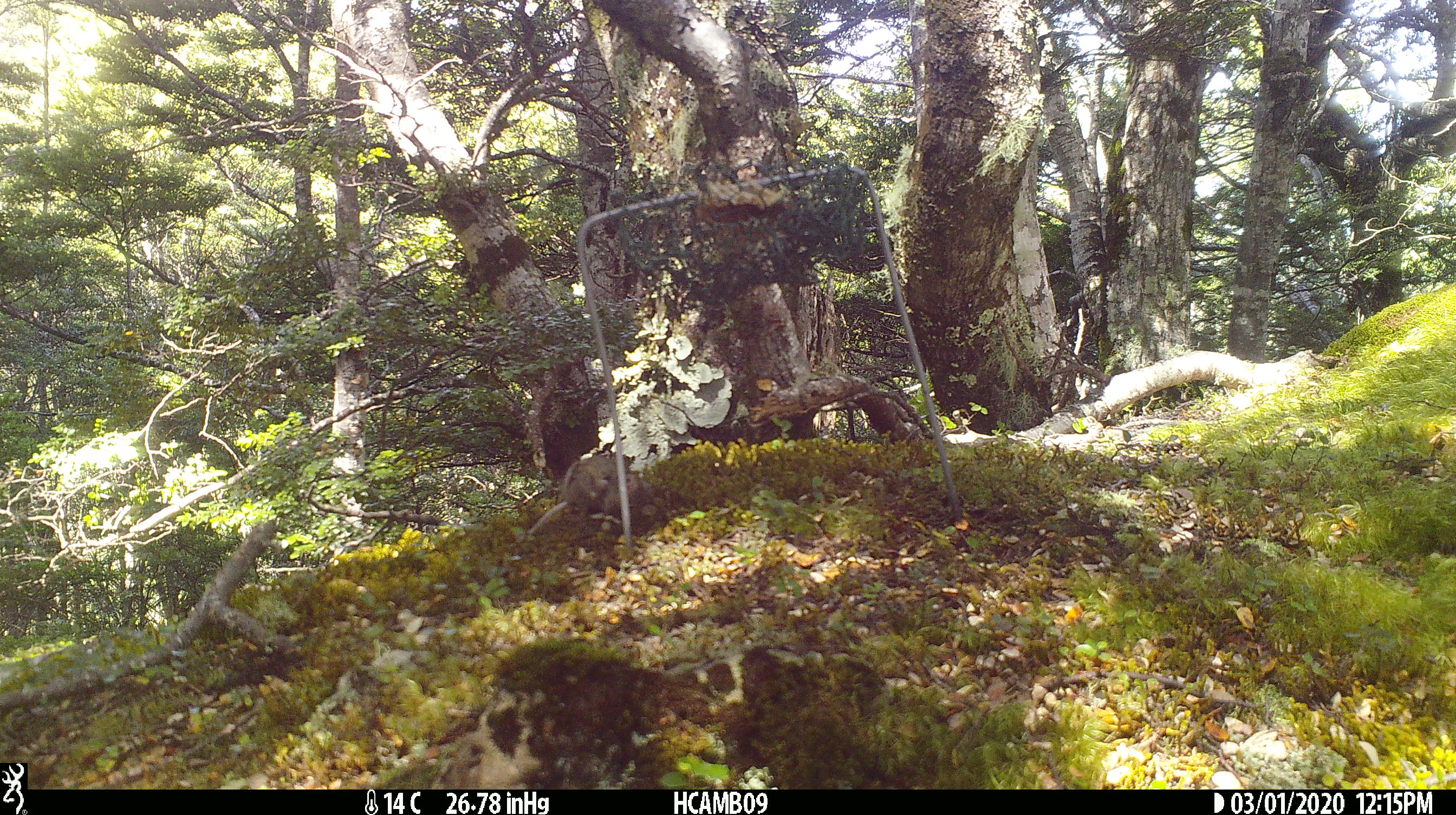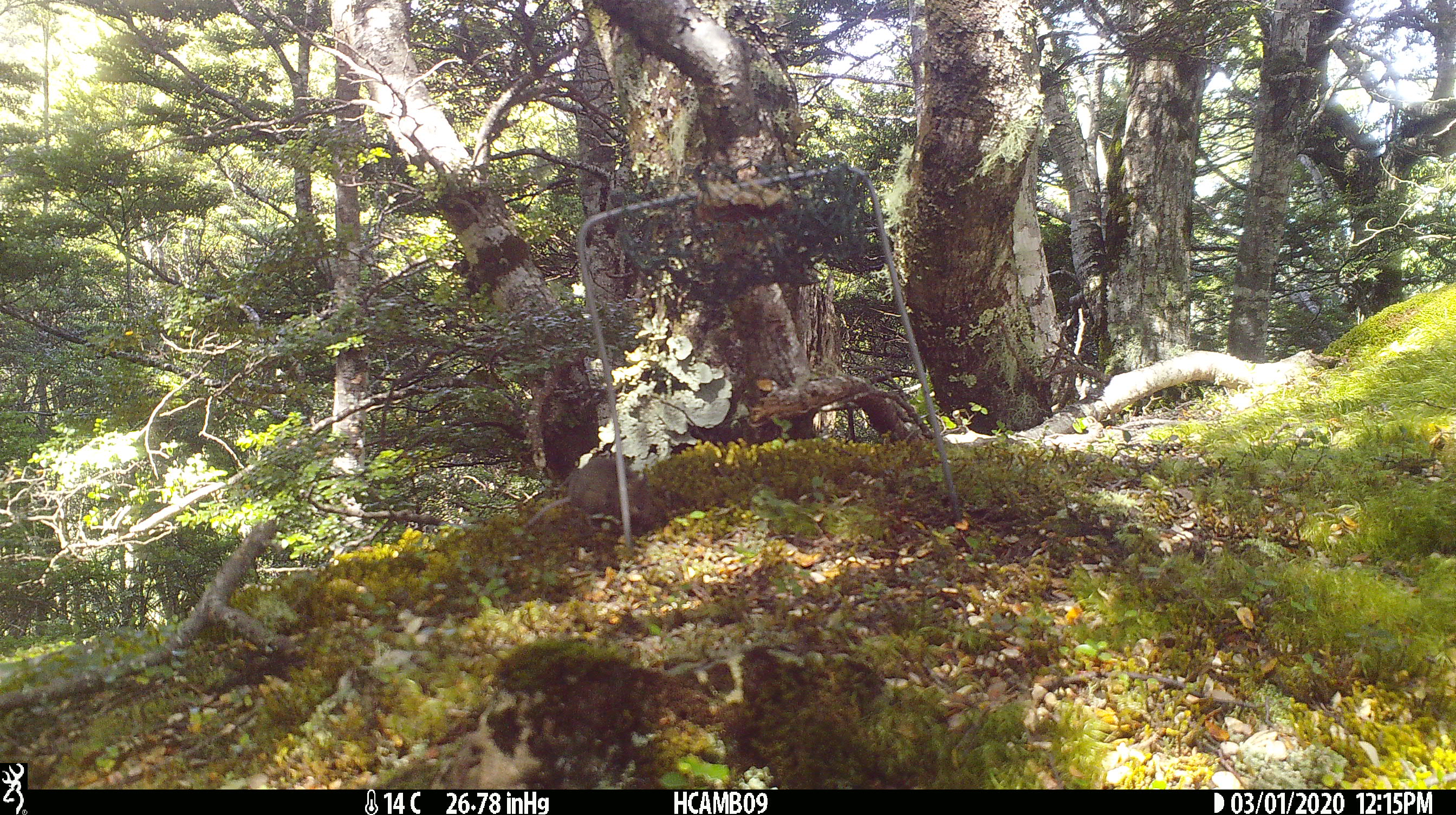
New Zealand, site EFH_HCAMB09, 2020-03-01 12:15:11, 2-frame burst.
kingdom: Animalia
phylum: Chordata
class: Mammalia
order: Rodentia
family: Muridae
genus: Mus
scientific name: Mus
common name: mouse